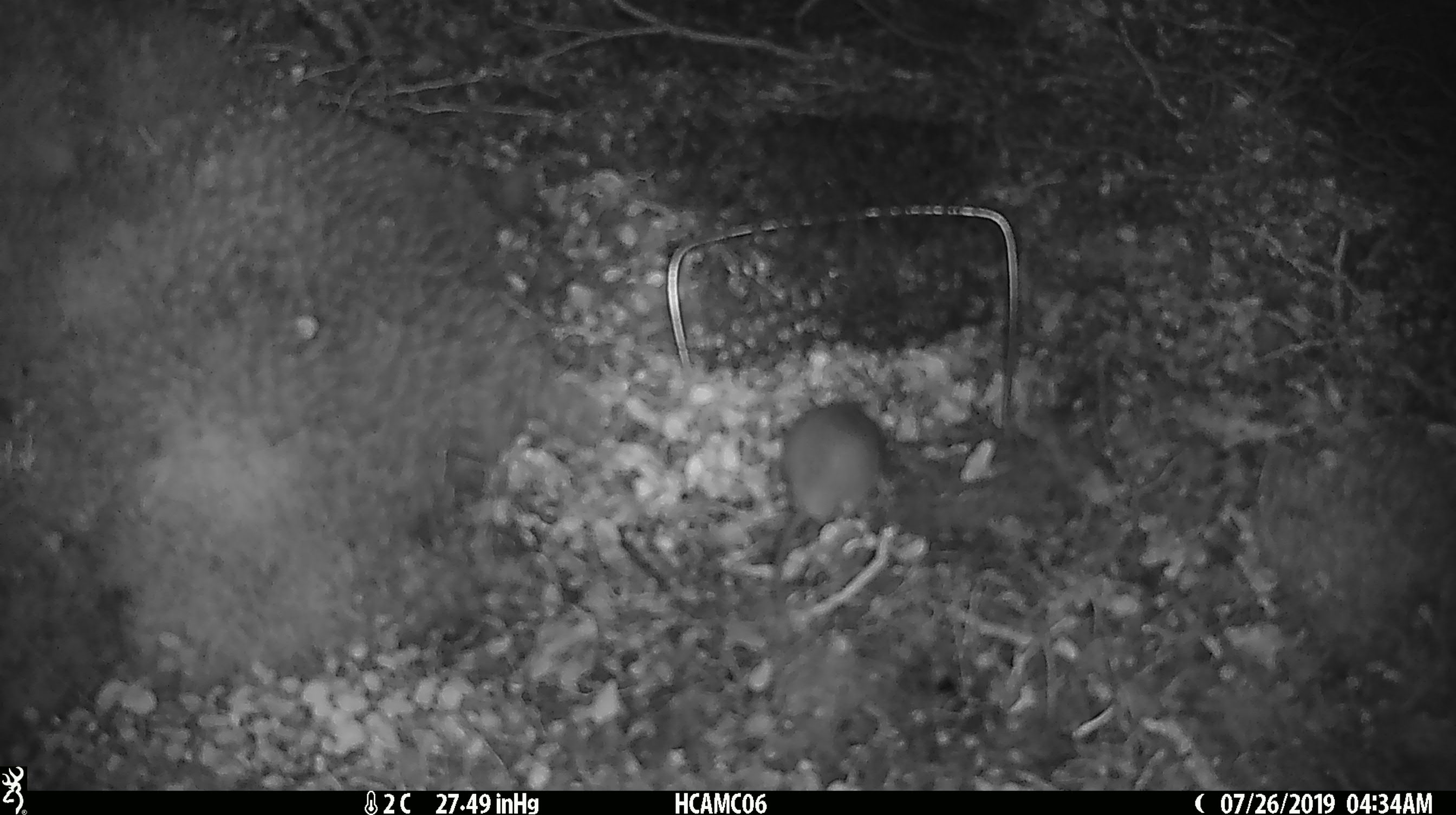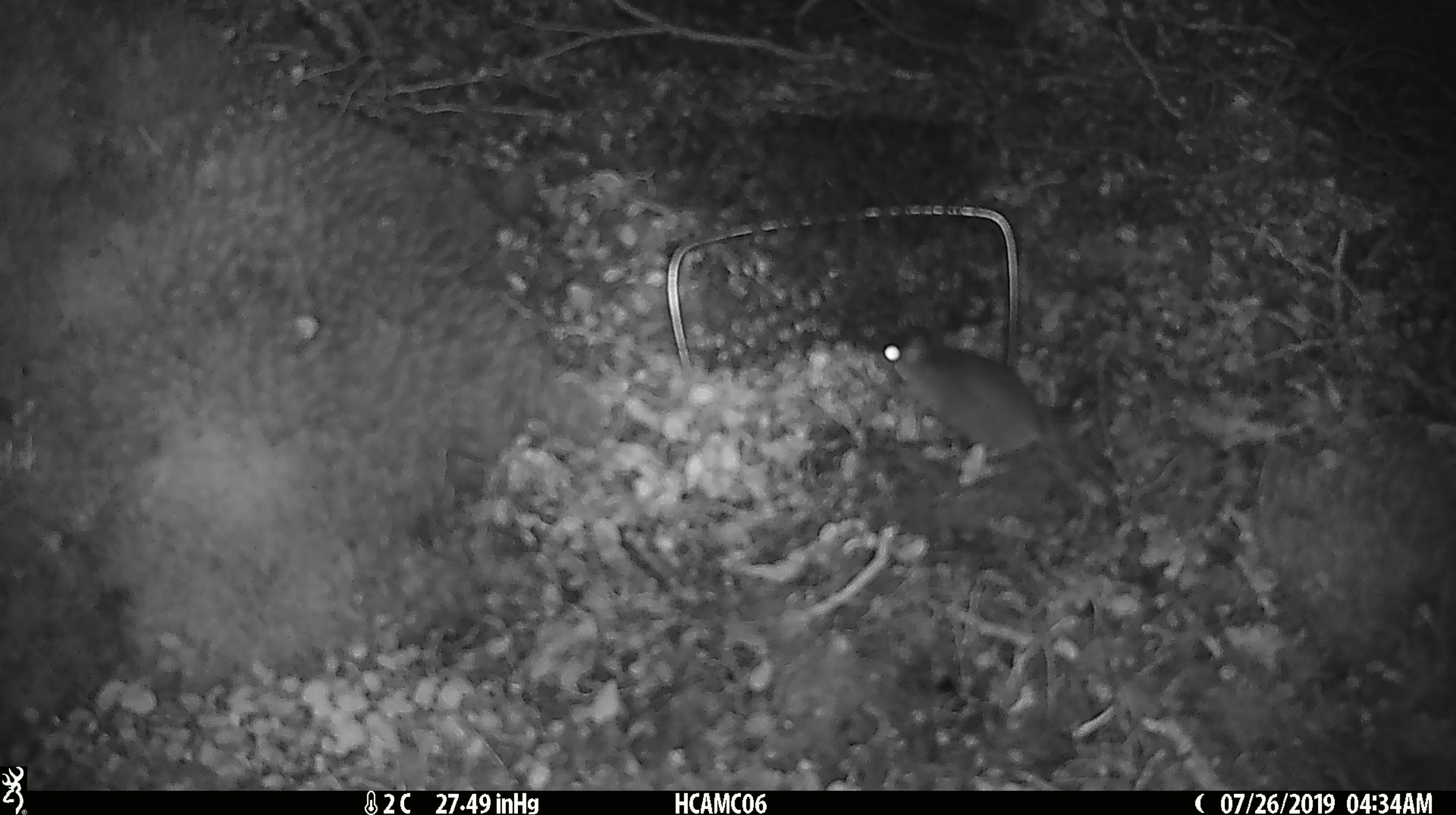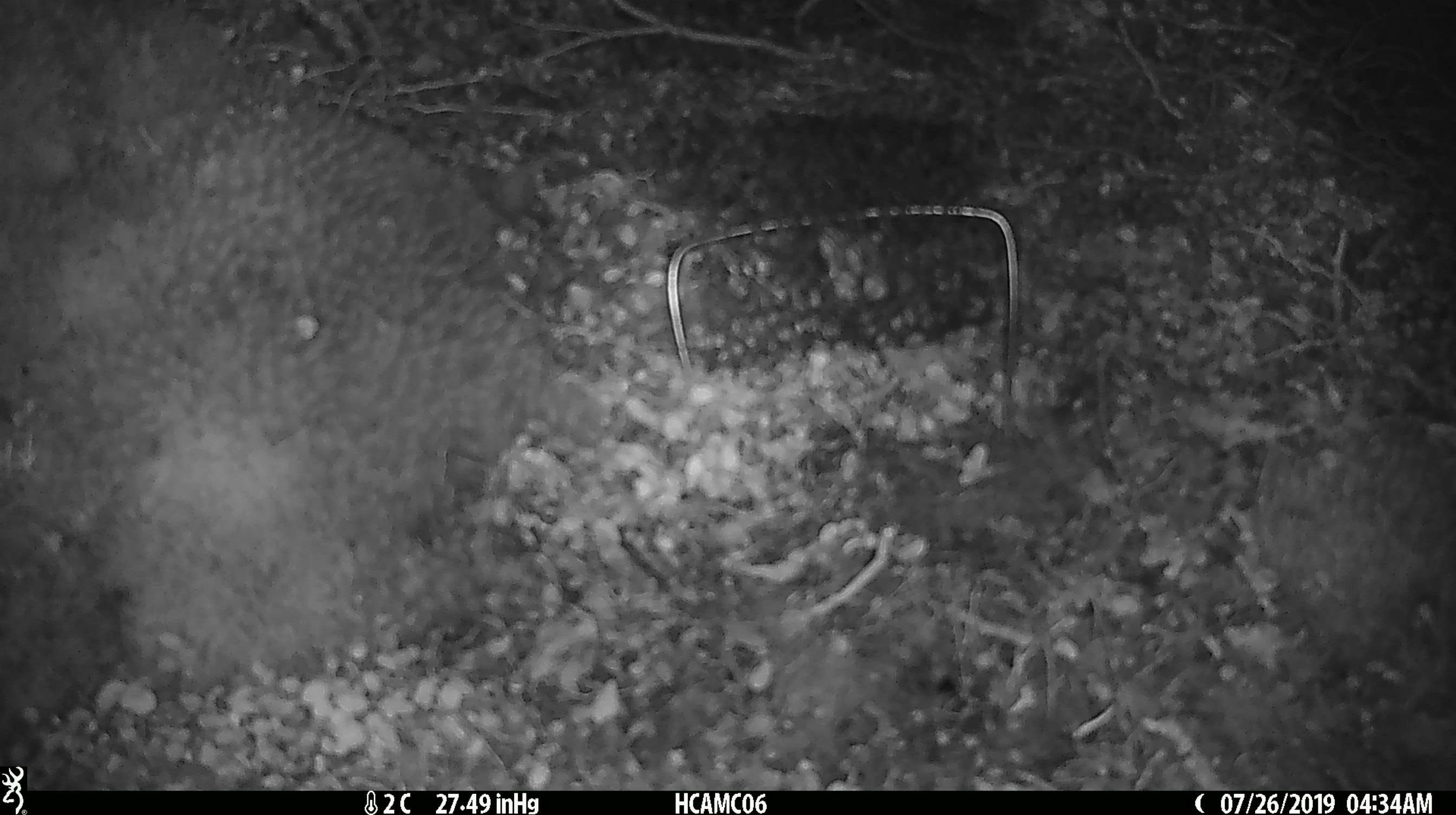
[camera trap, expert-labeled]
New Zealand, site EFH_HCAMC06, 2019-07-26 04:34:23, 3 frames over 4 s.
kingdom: Animalia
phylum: Chordata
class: Mammalia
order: Rodentia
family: Muridae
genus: Mus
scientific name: Mus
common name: mouse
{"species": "mouse (Mus)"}